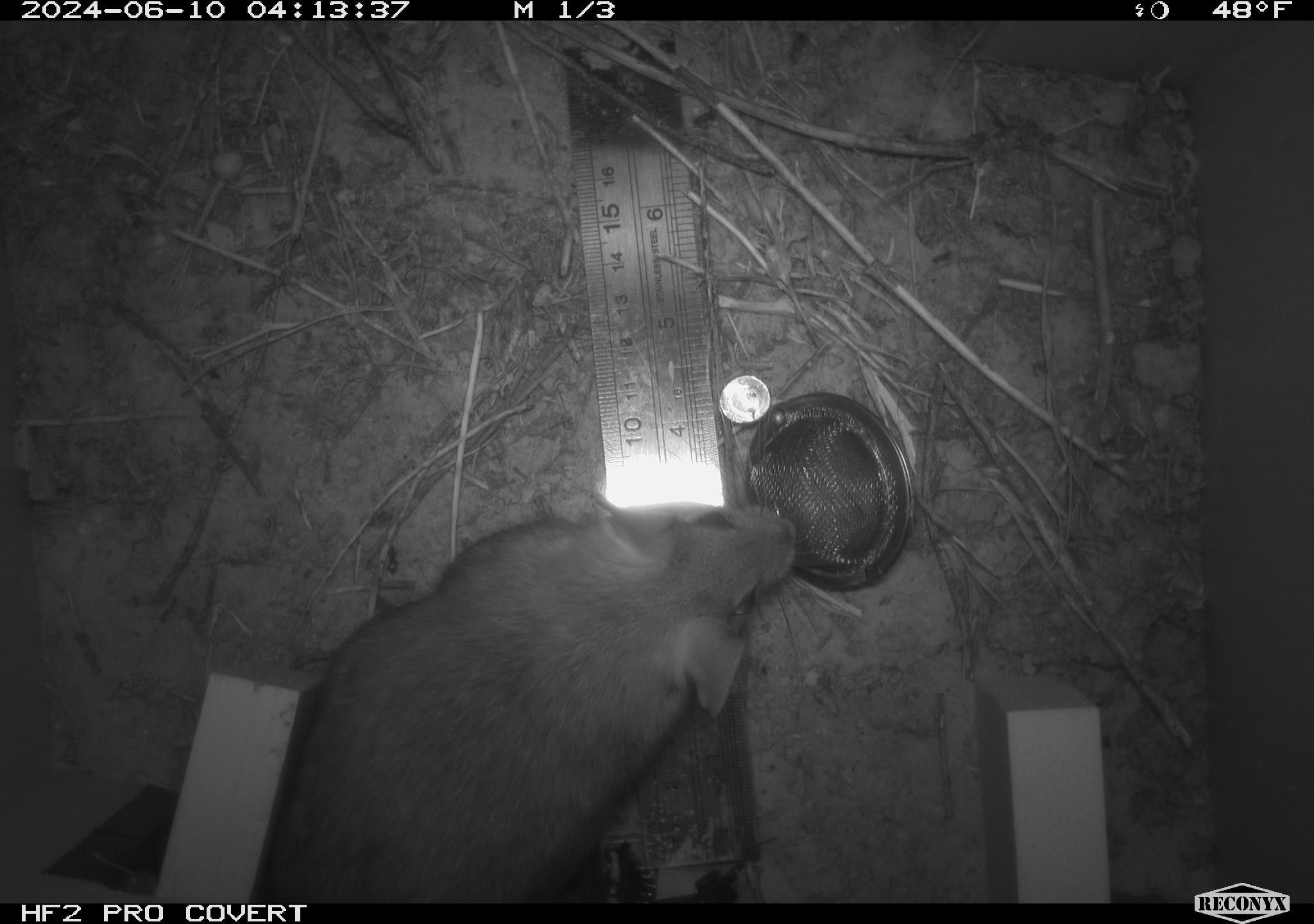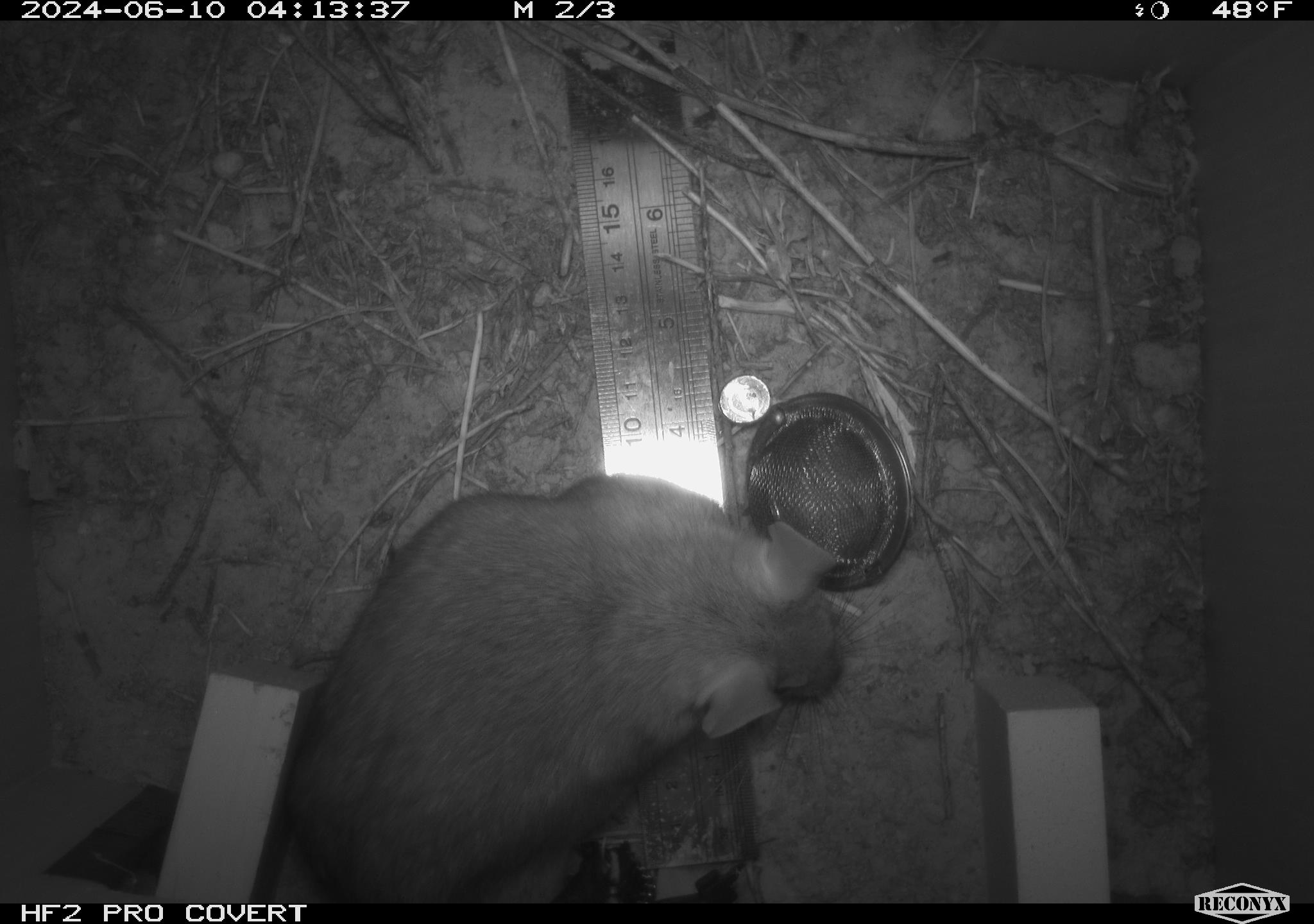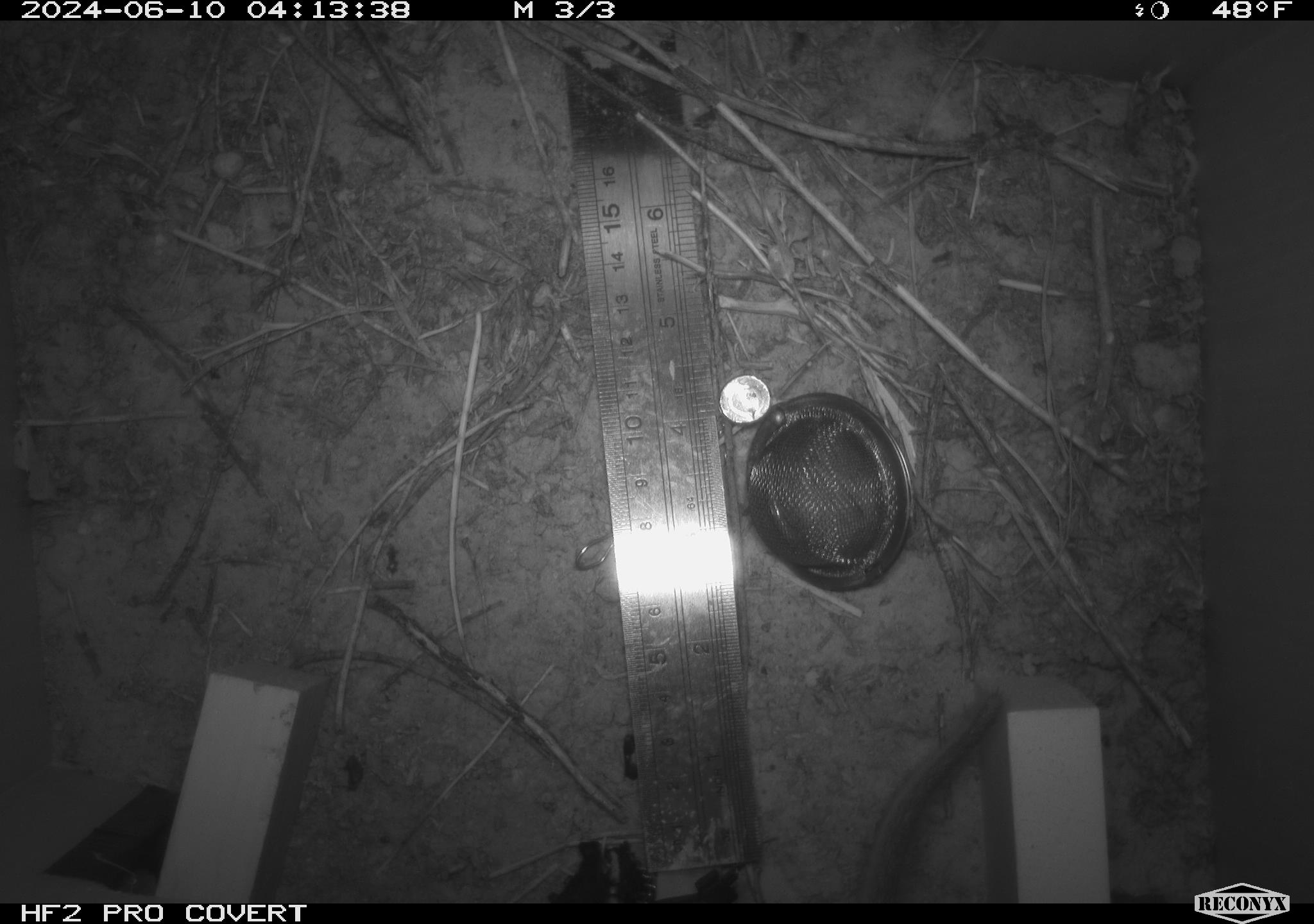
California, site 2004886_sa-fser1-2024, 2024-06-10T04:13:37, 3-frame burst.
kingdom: Animalia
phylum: Chordata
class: Mammalia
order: Rodentia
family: Sciuridae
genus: Neotamias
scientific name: Neotamias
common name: western chipmunks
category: neotamias species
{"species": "neotamias species (western chipmunks) (Neotamias)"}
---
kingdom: Animalia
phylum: Chordata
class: Mammalia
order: Rodentia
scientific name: Rodentia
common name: rodent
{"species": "rodent (Rodentia)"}